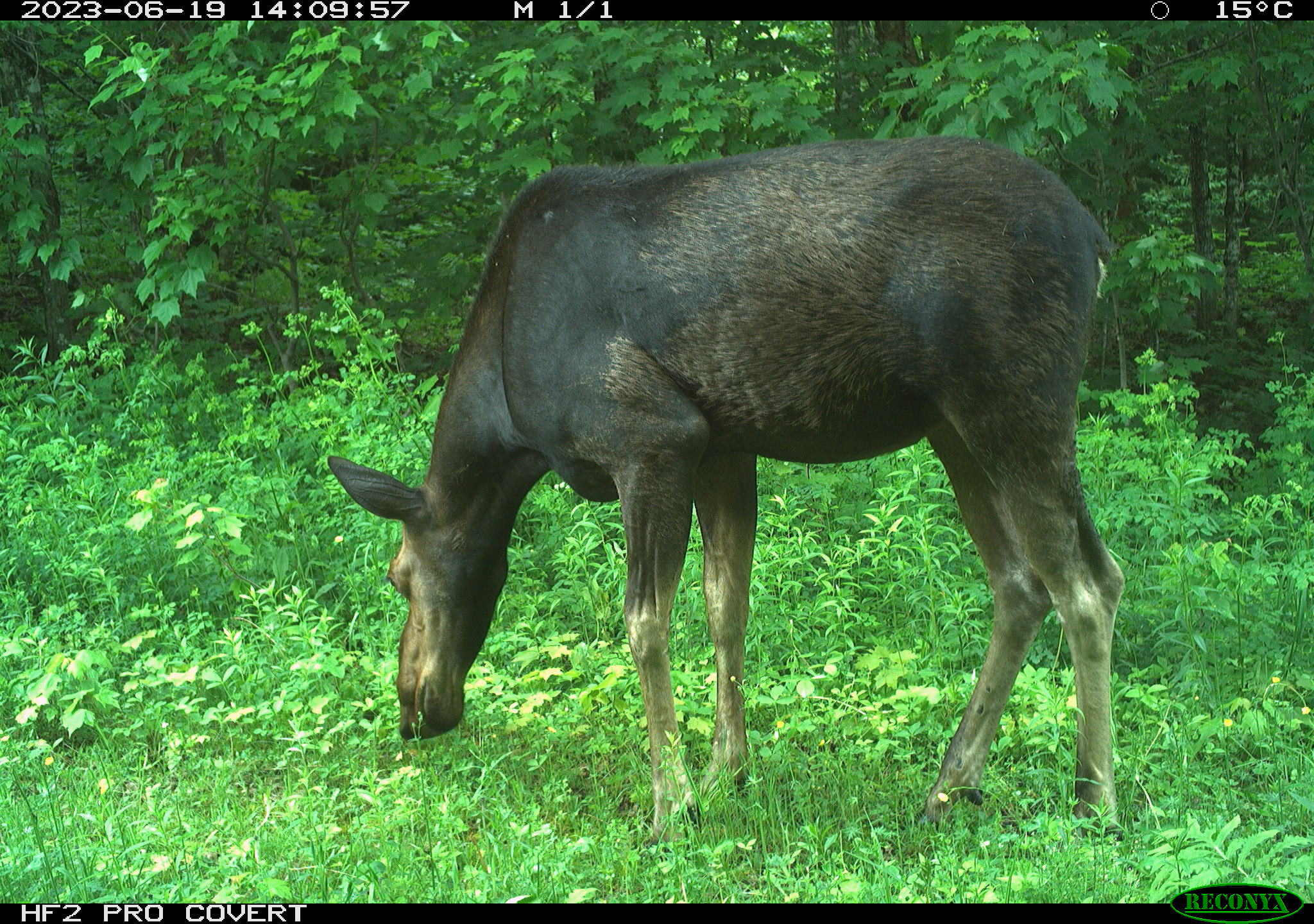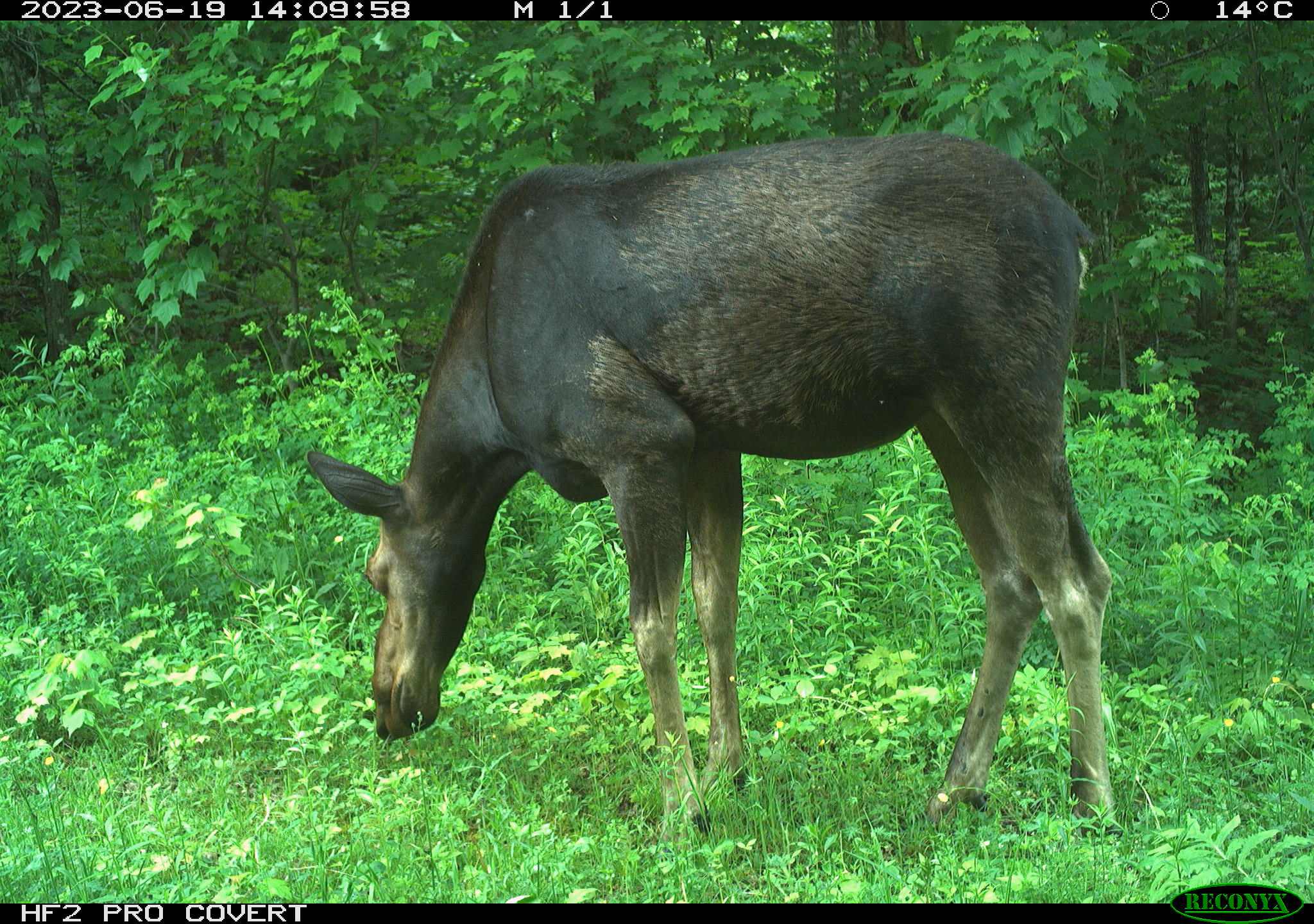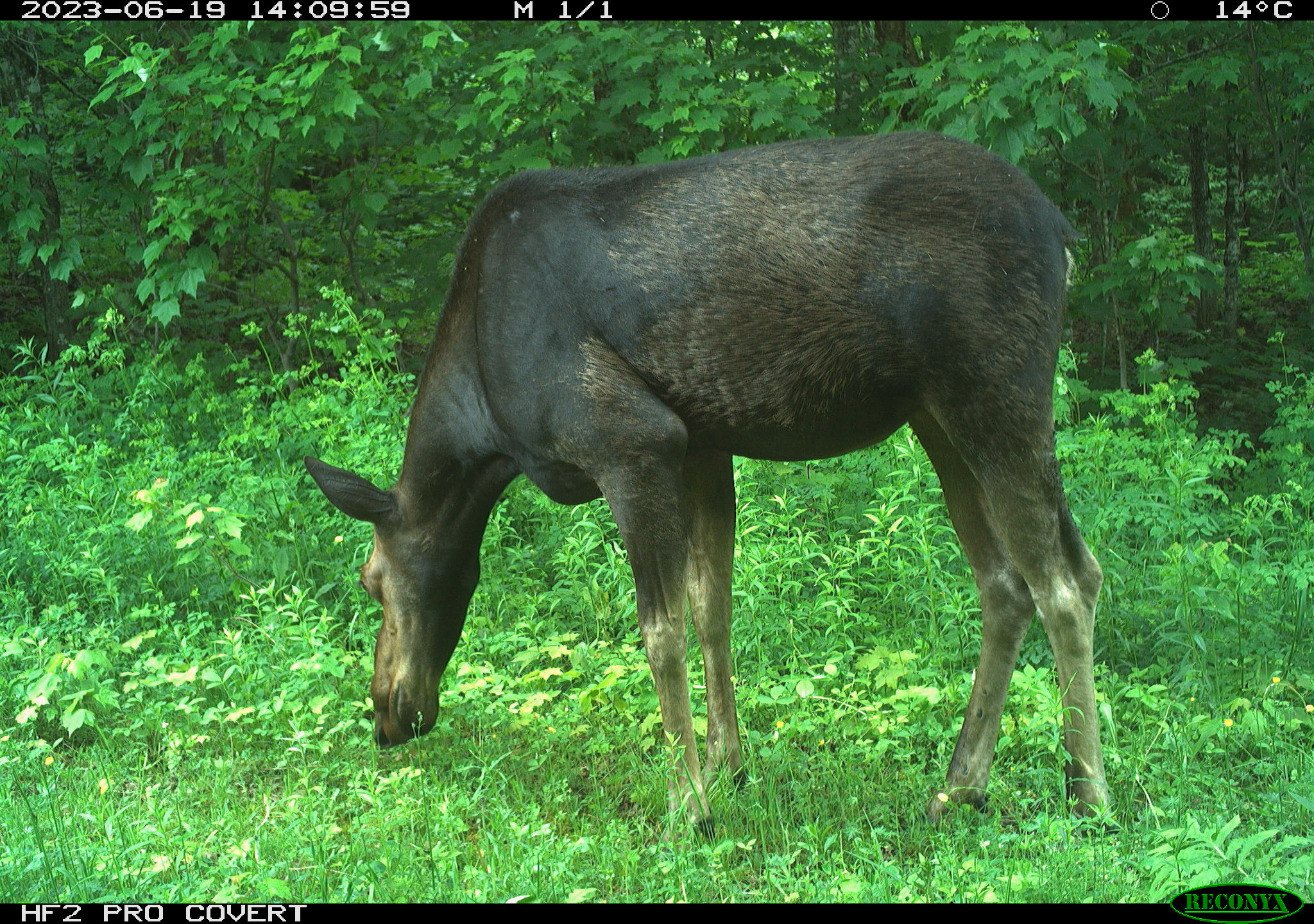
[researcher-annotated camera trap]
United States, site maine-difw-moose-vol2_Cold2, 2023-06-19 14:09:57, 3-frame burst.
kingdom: Animalia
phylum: Chordata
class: Mammalia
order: Artiodactyla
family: Cervidae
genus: Alces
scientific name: Alces alces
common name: moose